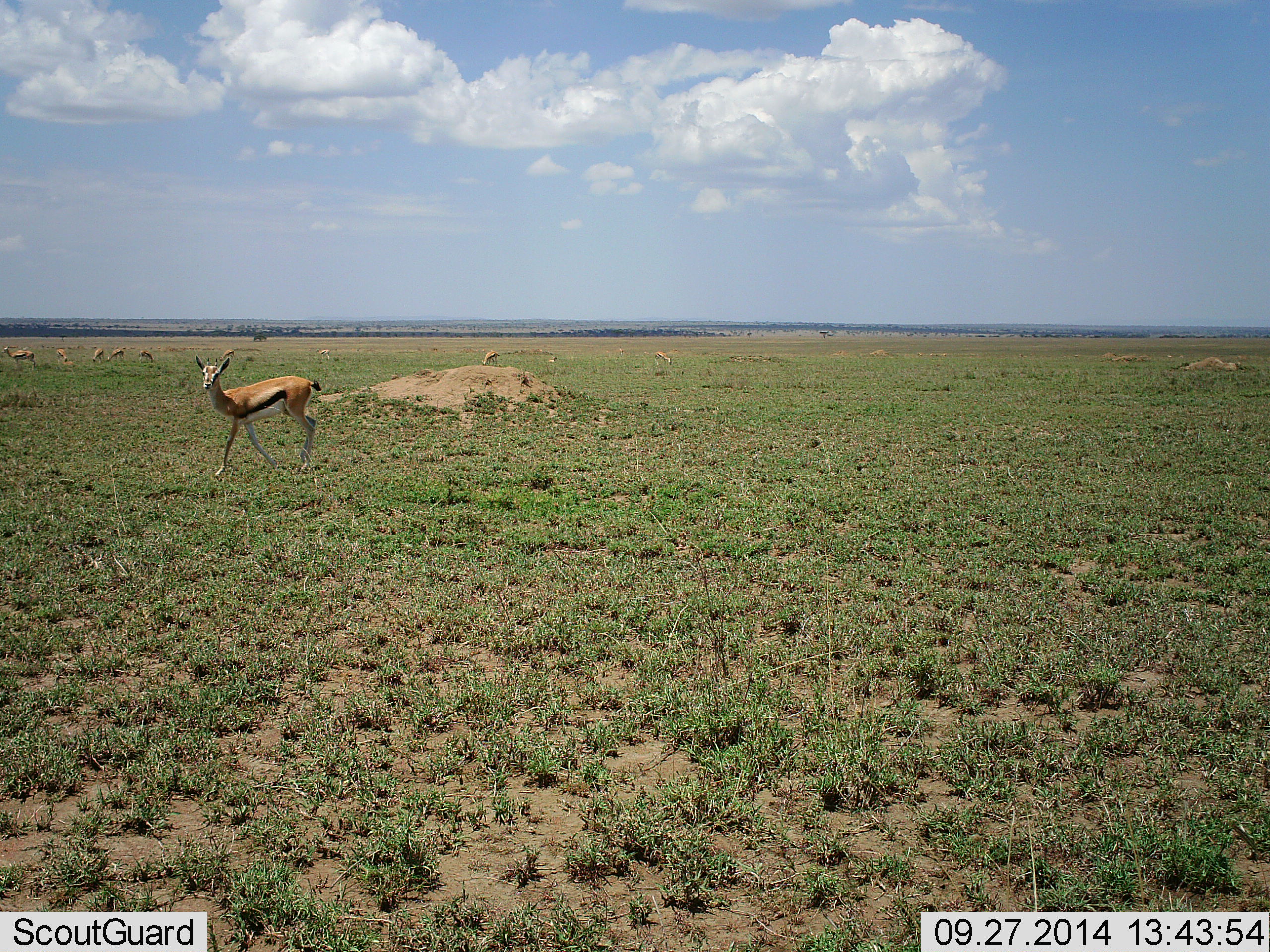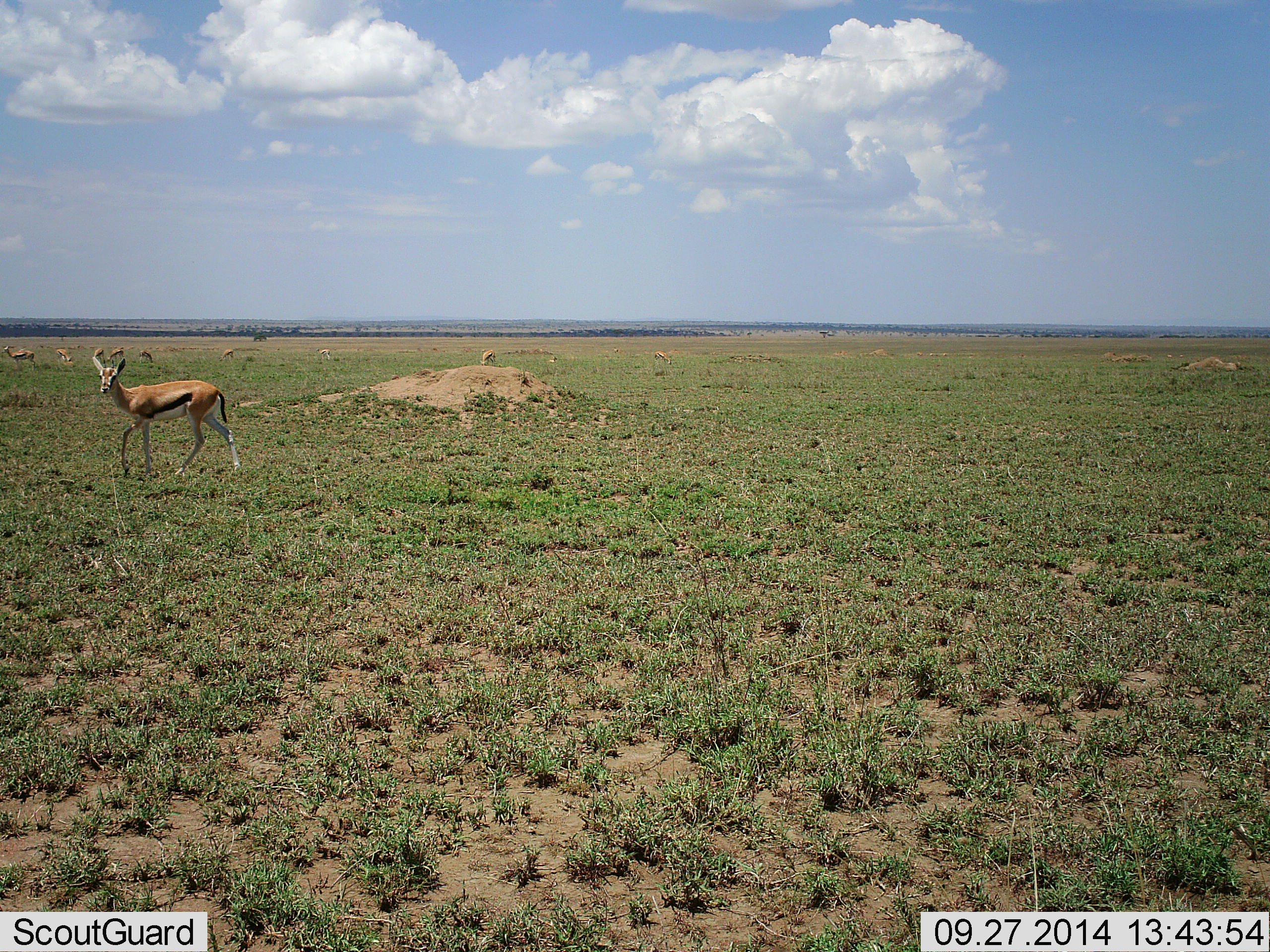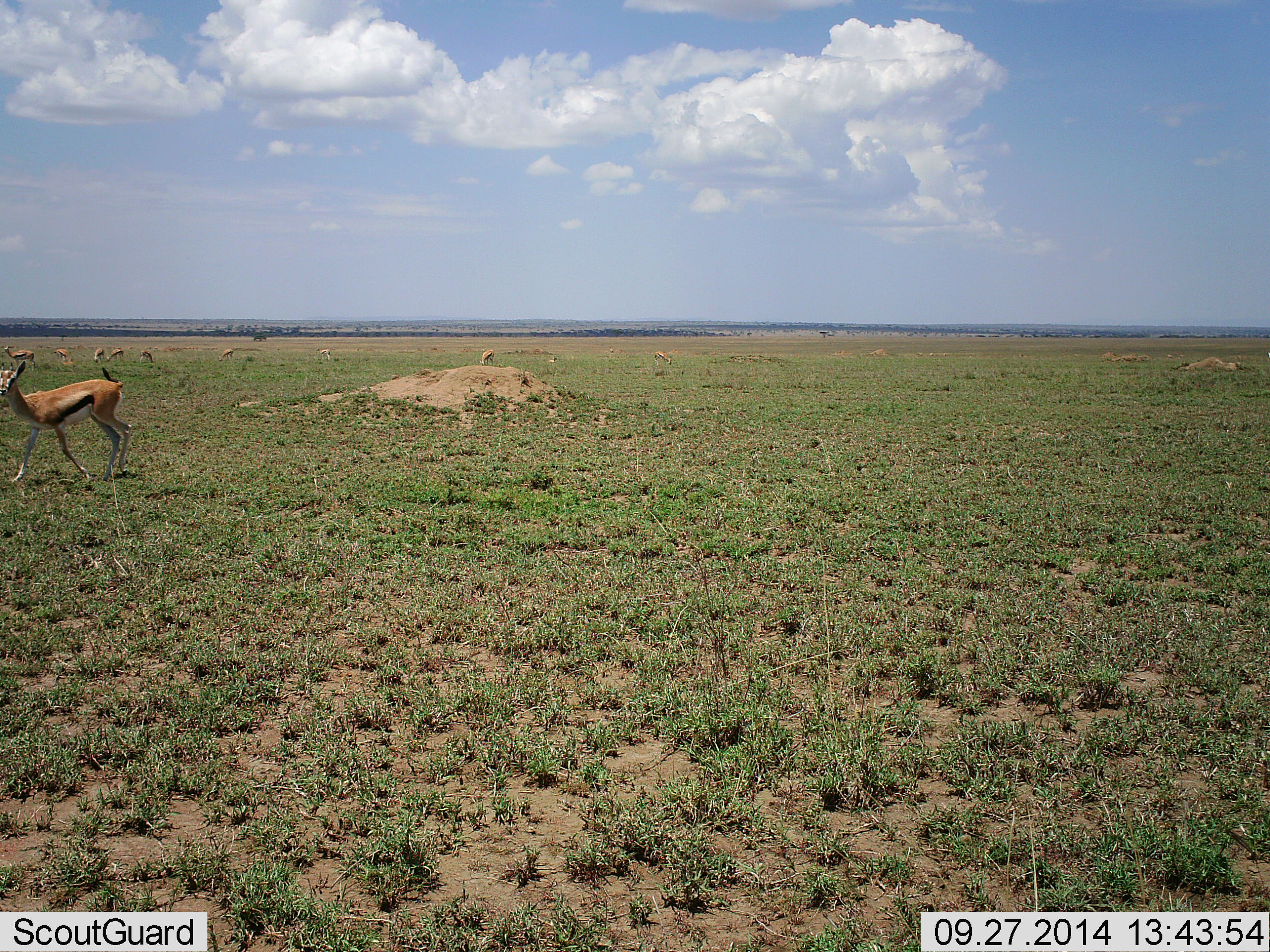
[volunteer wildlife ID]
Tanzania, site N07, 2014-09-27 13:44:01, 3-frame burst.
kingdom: Animalia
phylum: Chordata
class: Mammalia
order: Artiodactyla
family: Bovidae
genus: Eudorcas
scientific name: Eudorcas thomsonii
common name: thomson's gazelle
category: gazellethomsons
Gazellethomsons (thomson's gazelle) (Eudorcas thomsonii), count 9. Behavior (volunteer vote fractions): standing 40%, resting 0%, moving 80%, interacting 0%. Young present (vote fraction): 0%. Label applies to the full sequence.